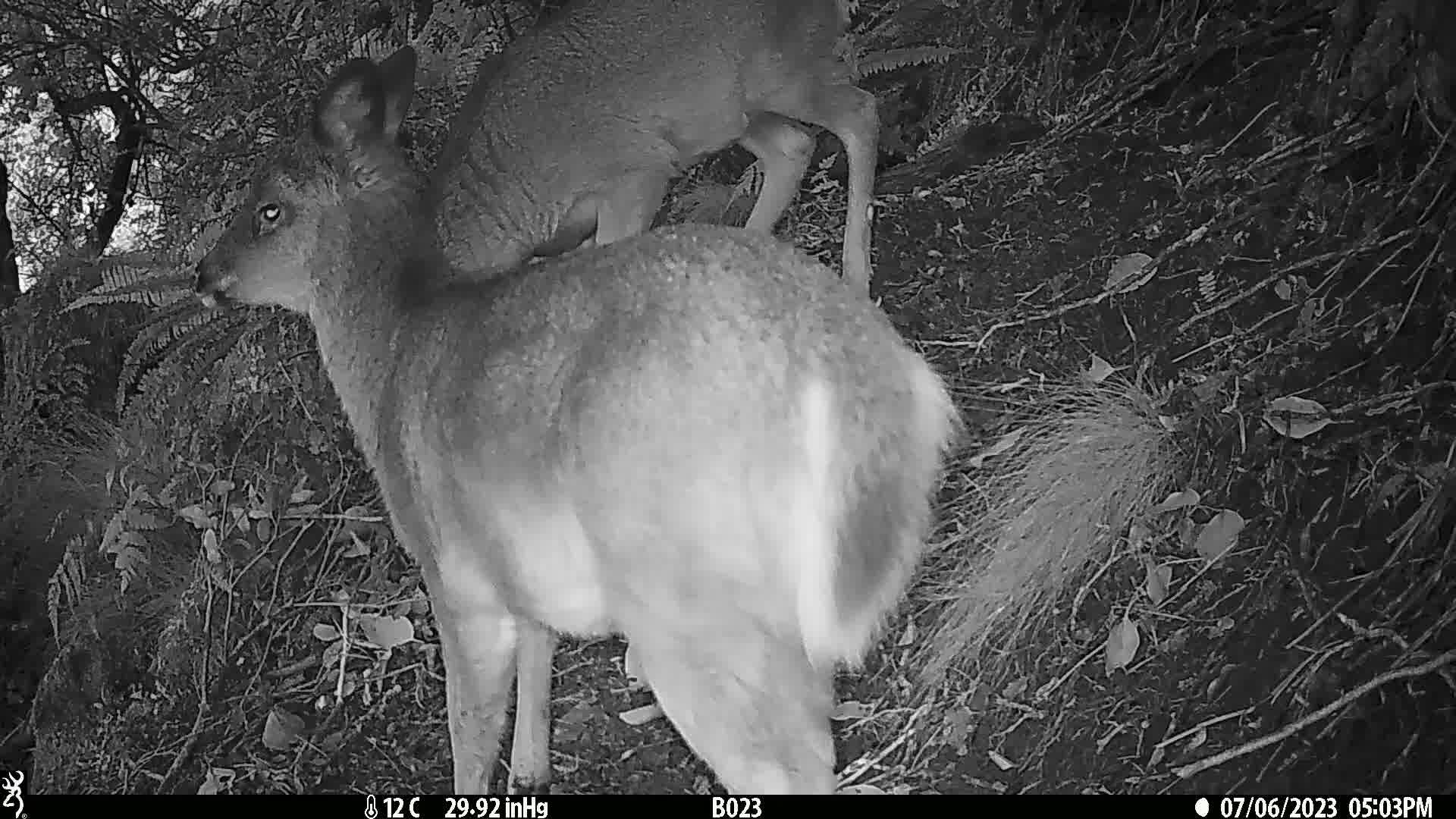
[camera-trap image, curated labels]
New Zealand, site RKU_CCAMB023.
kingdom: Animalia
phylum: Chordata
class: Mammalia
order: Artiodactyla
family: Cervidae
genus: Odocoileus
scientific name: Odocoileus virginianus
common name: white-tailed deer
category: white tailed deer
White tailed deer (white-tailed deer) (Odocoileus virginianus).